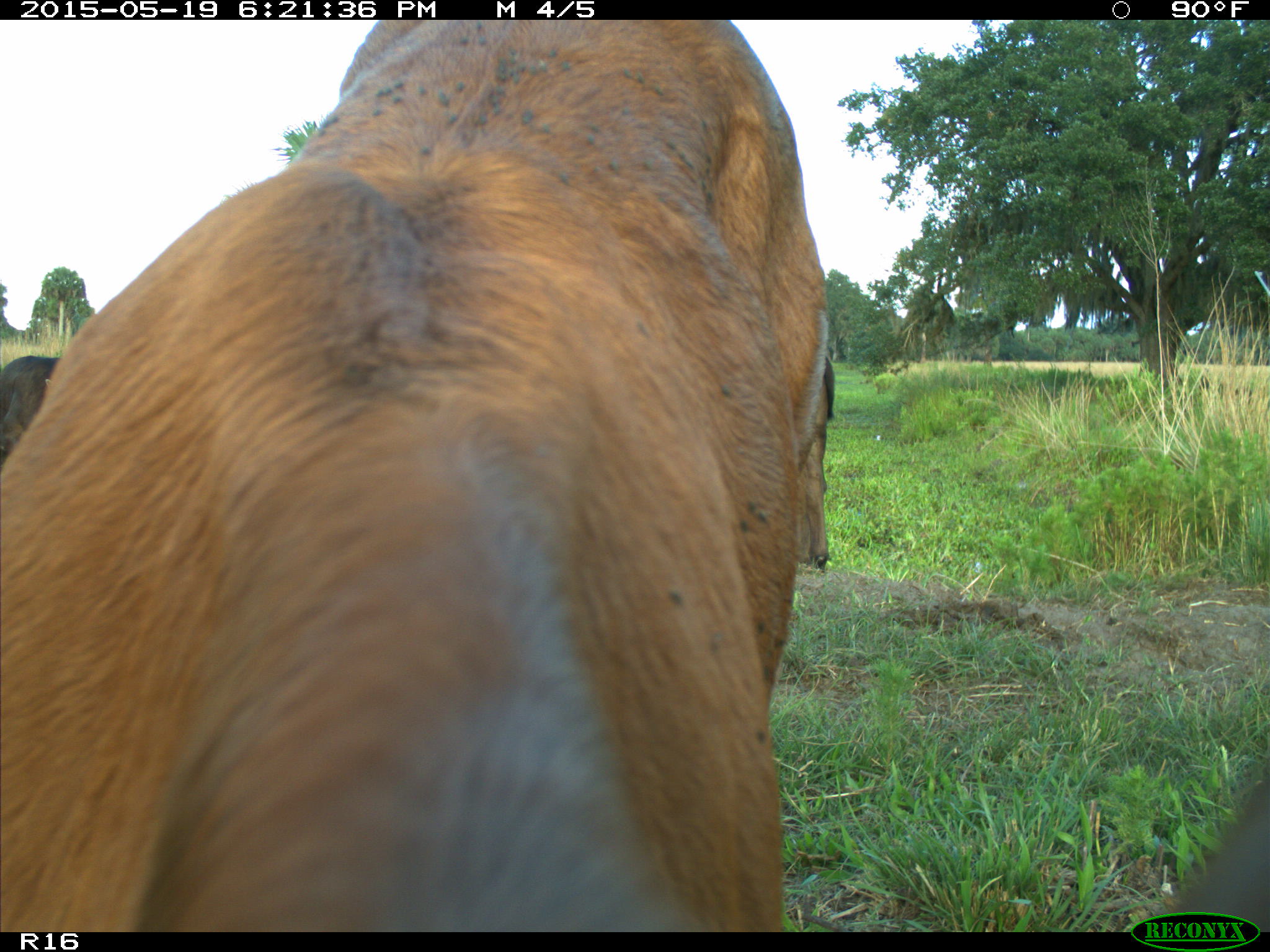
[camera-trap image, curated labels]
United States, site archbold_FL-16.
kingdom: Animalia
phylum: Chordata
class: Mammalia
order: Artiodactyla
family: Bovidae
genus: Bos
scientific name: Bos taurus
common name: domestic cow